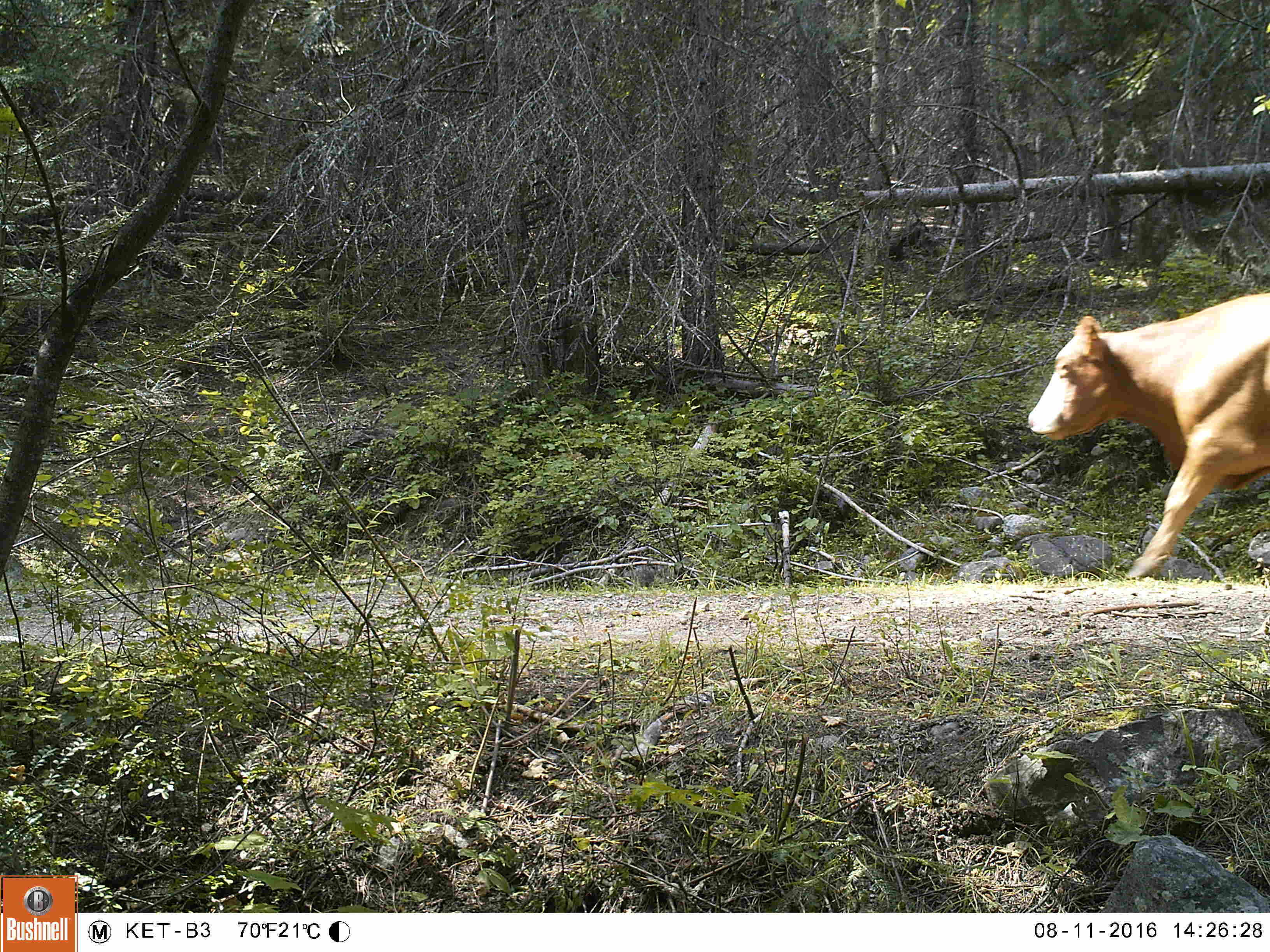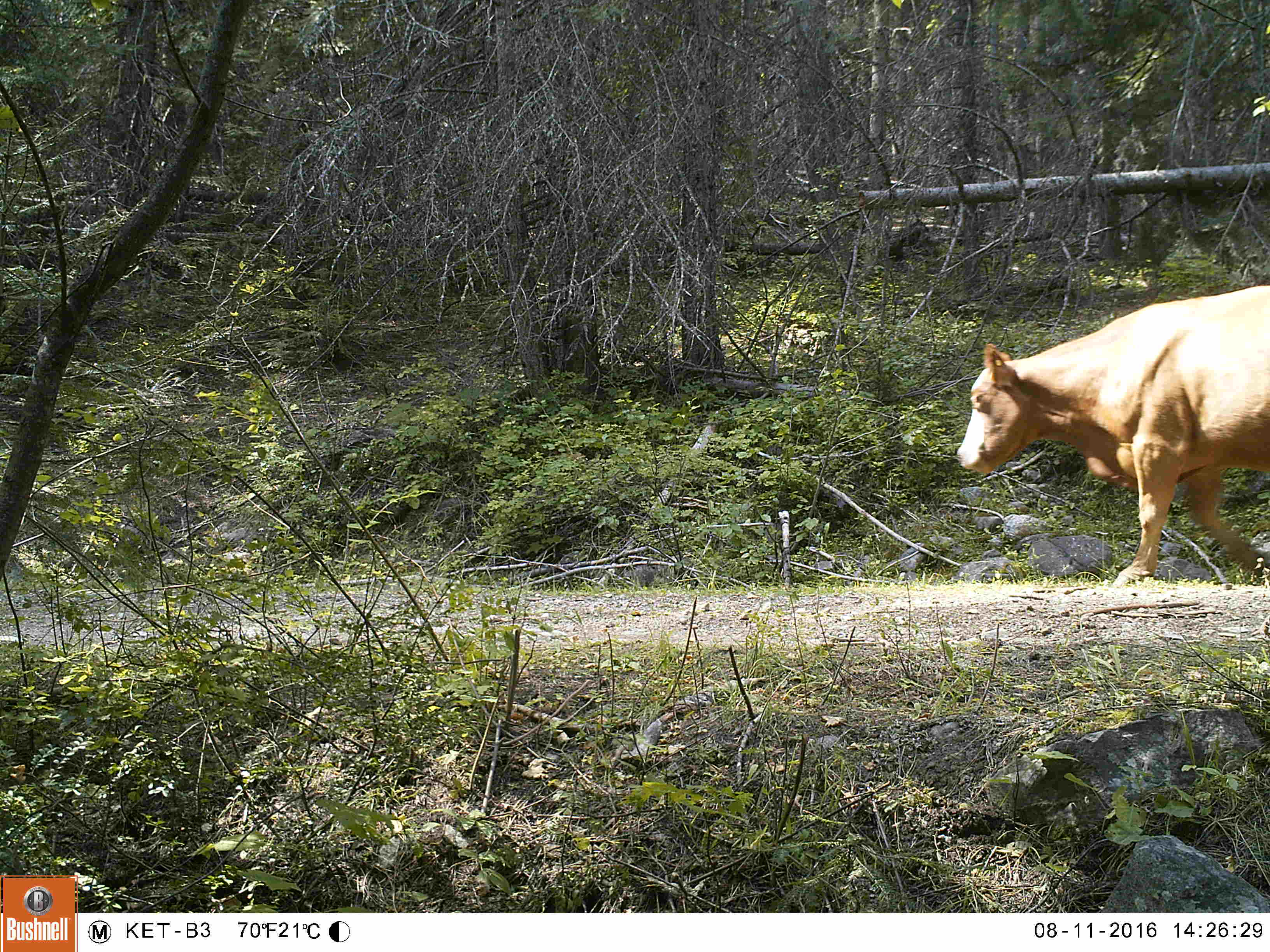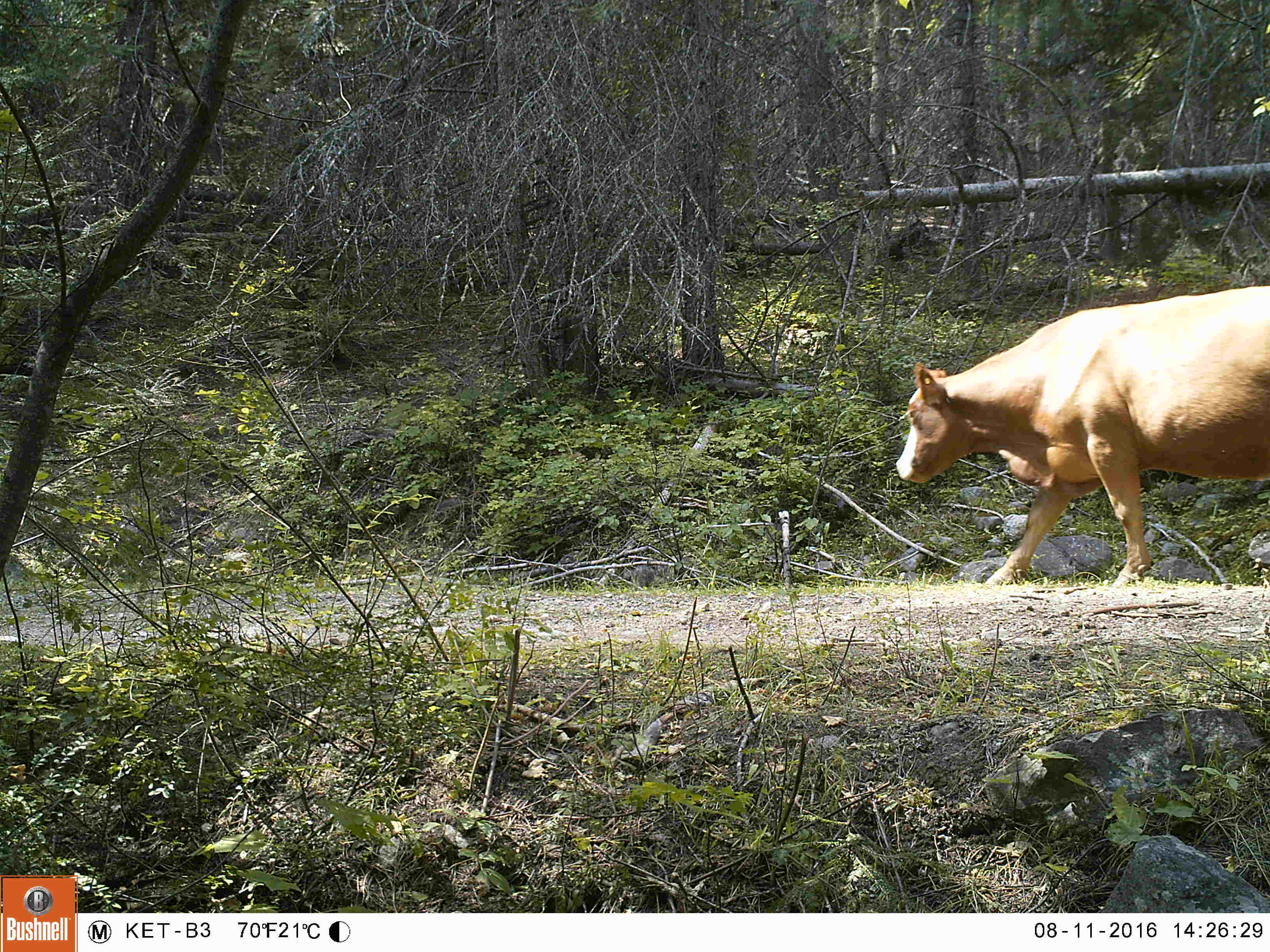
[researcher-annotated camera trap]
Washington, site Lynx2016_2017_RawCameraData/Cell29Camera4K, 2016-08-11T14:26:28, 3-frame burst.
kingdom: Animalia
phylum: Chordata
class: Mammalia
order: Artiodactyla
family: Bovidae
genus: Bos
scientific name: Bos taurus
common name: domestic cattle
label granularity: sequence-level